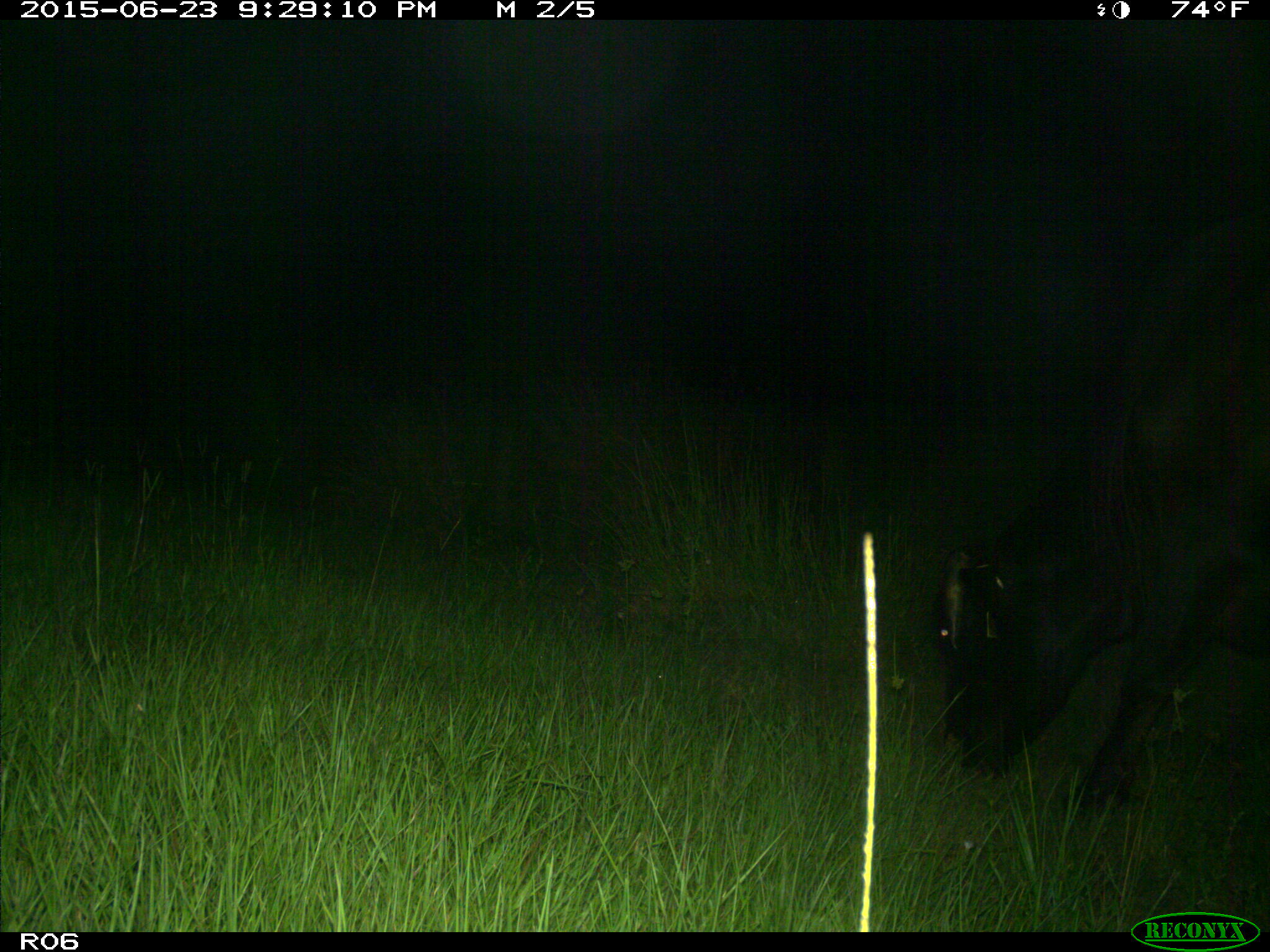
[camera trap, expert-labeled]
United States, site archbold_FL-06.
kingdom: Animalia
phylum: Chordata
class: Mammalia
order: Artiodactyla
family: Bovidae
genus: Bos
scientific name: Bos taurus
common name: domestic cow